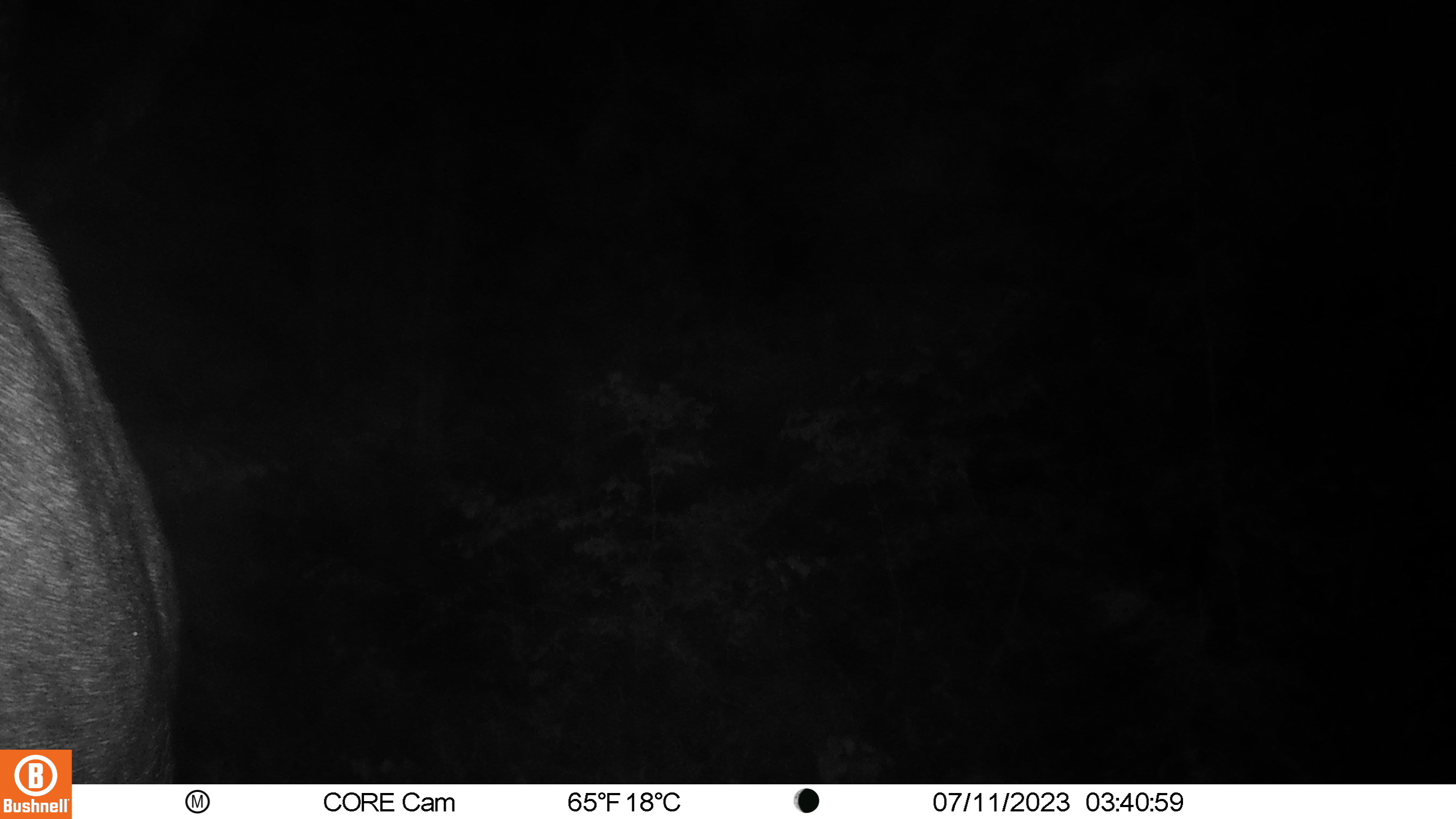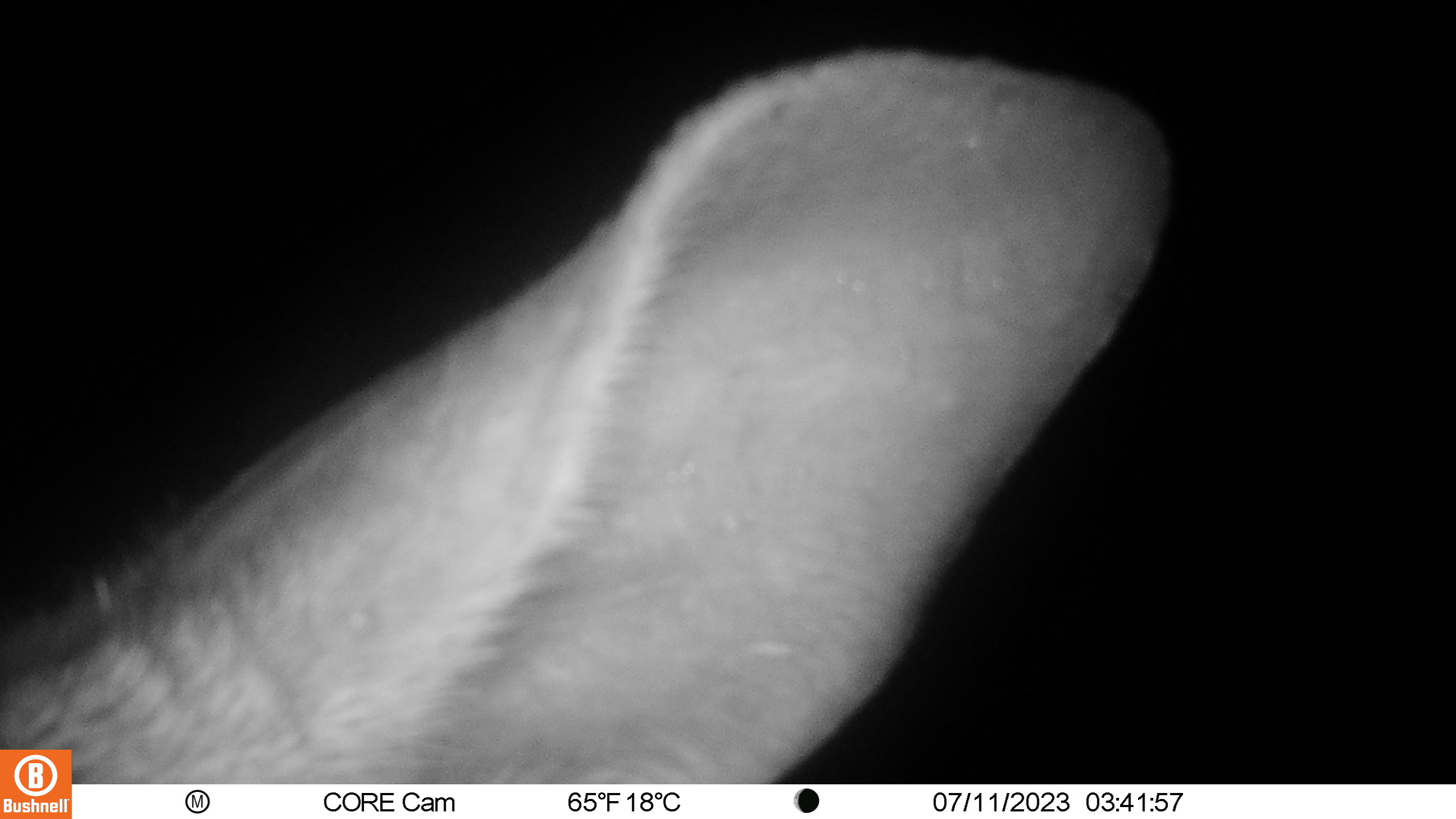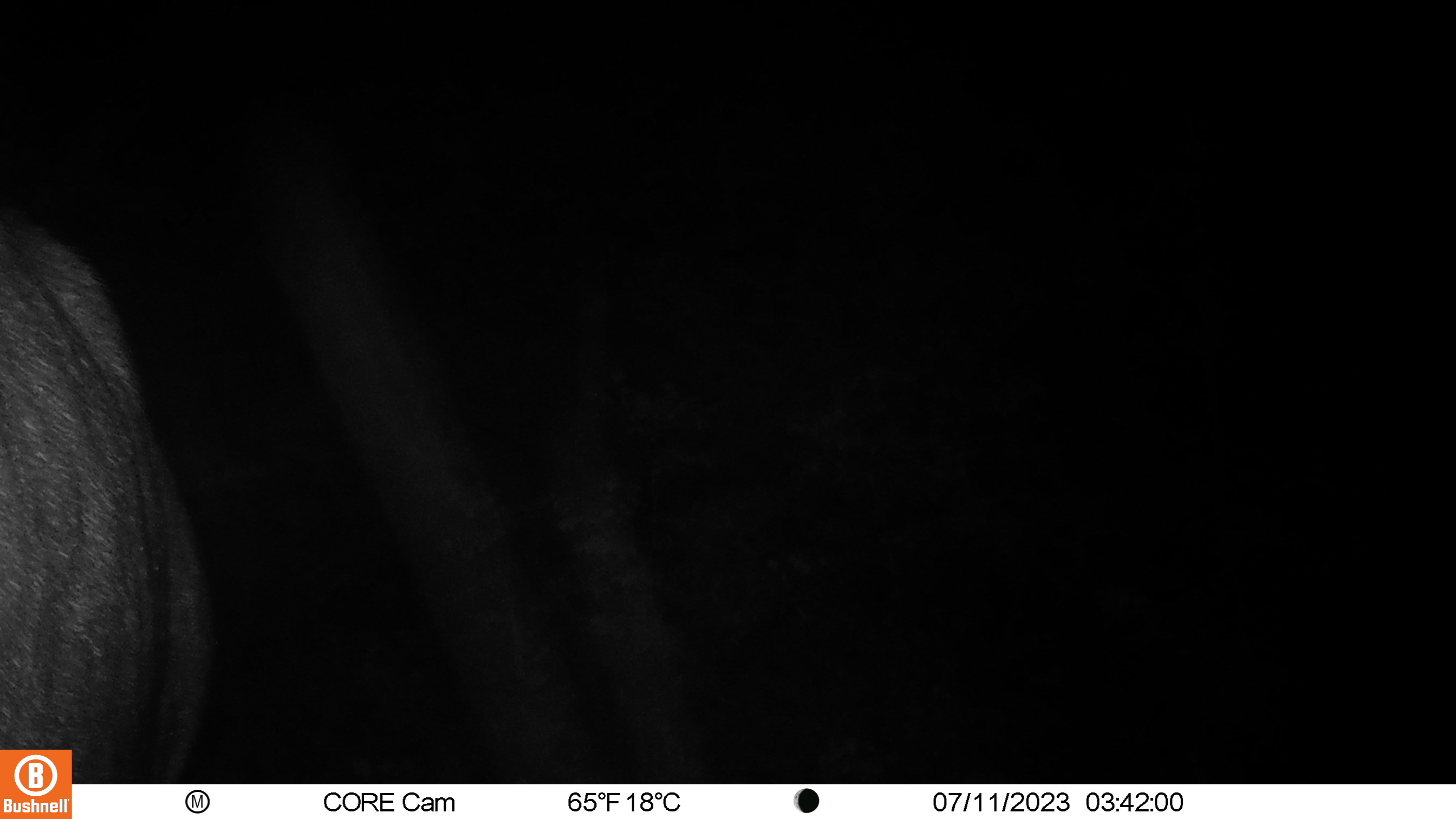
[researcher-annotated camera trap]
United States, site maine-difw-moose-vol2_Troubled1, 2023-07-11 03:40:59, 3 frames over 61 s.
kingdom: Animalia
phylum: Chordata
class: Mammalia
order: Artiodactyla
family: Cervidae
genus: Alces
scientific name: Alces alces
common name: moose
Moose (Alces alces).